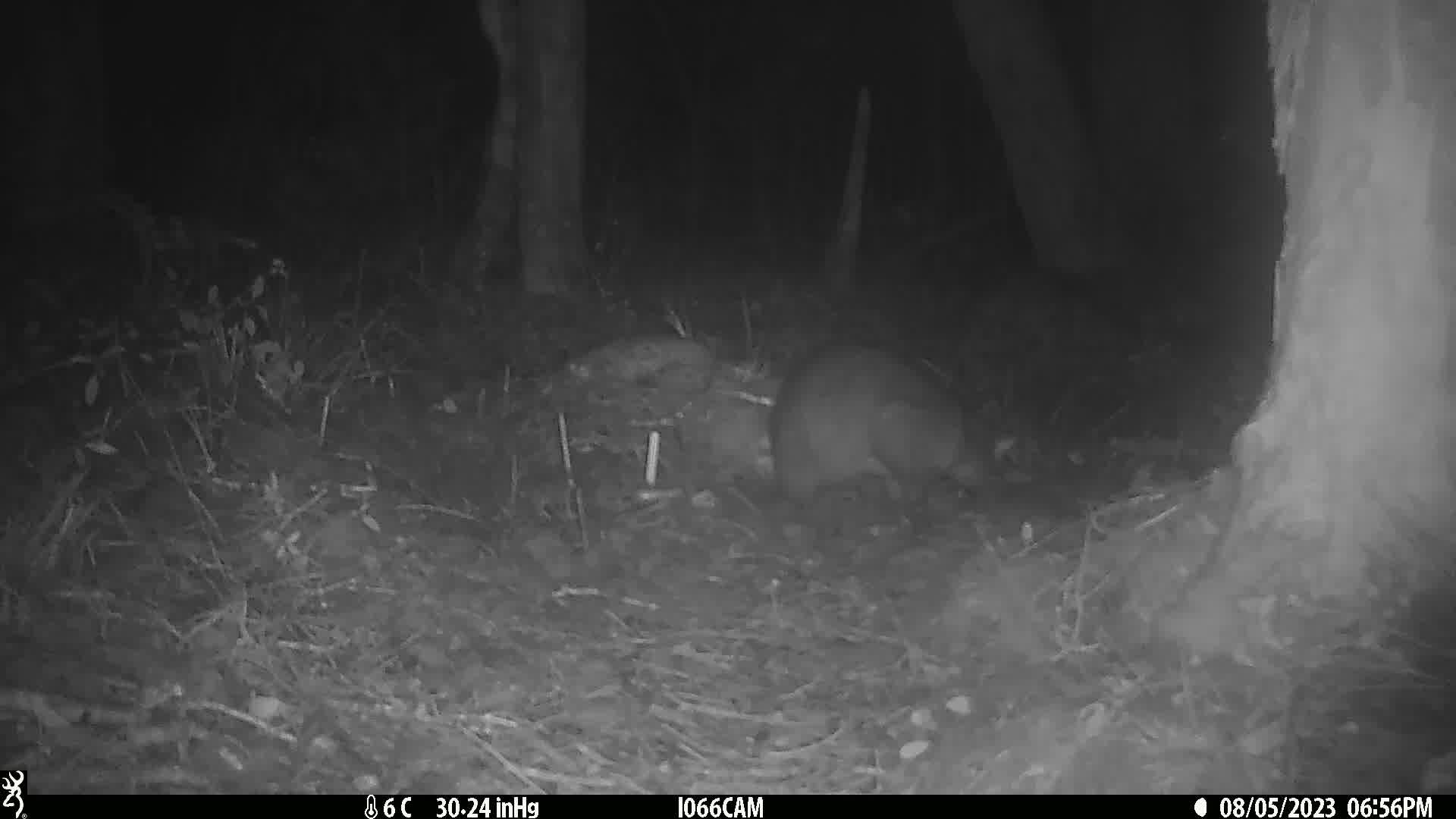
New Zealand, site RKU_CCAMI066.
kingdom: Animalia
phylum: Chordata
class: Mammalia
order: Diprotodontia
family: Phalangeridae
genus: Trichosurus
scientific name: Trichosurus vulpecula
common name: common brushtail possum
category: possum